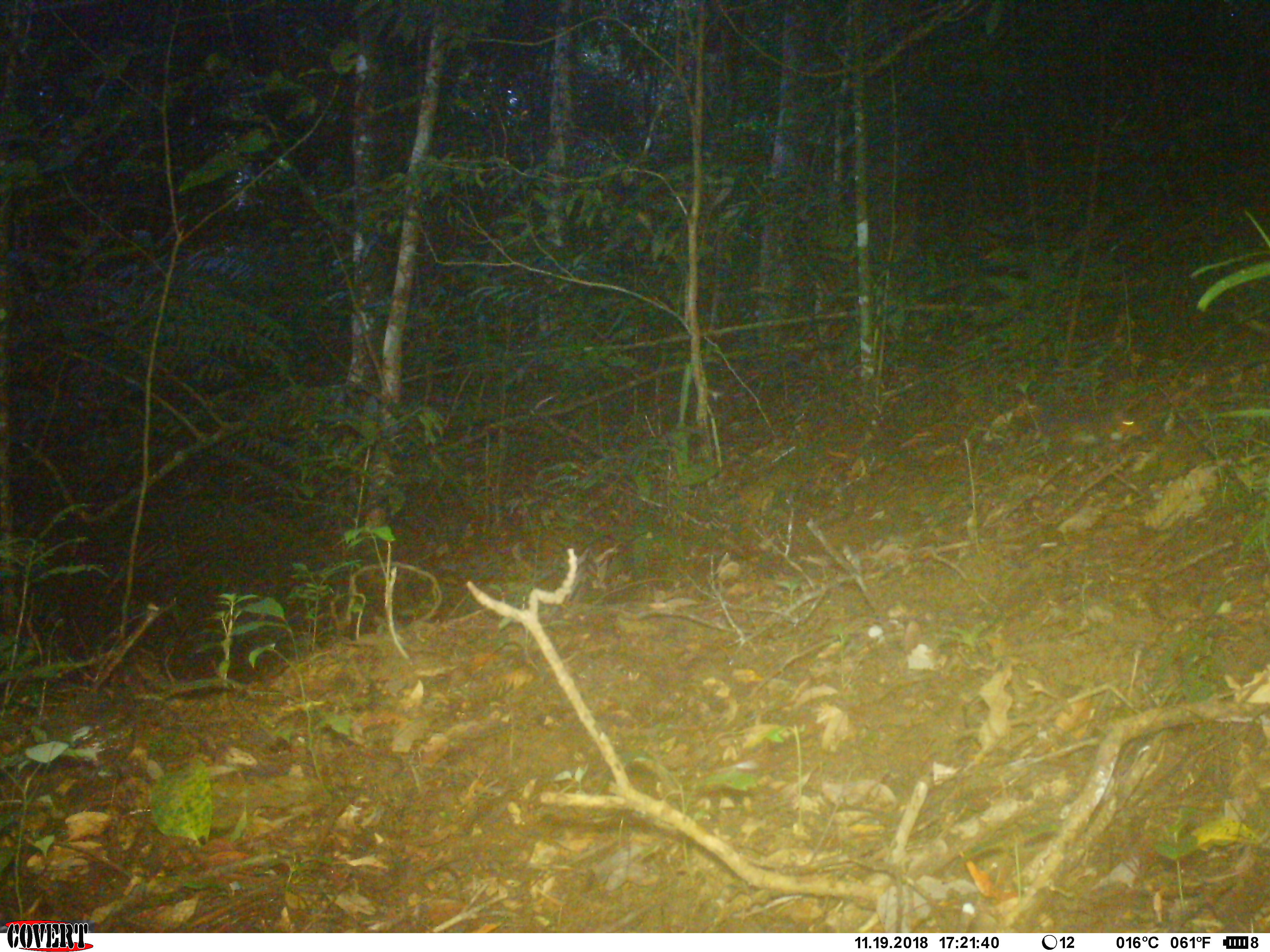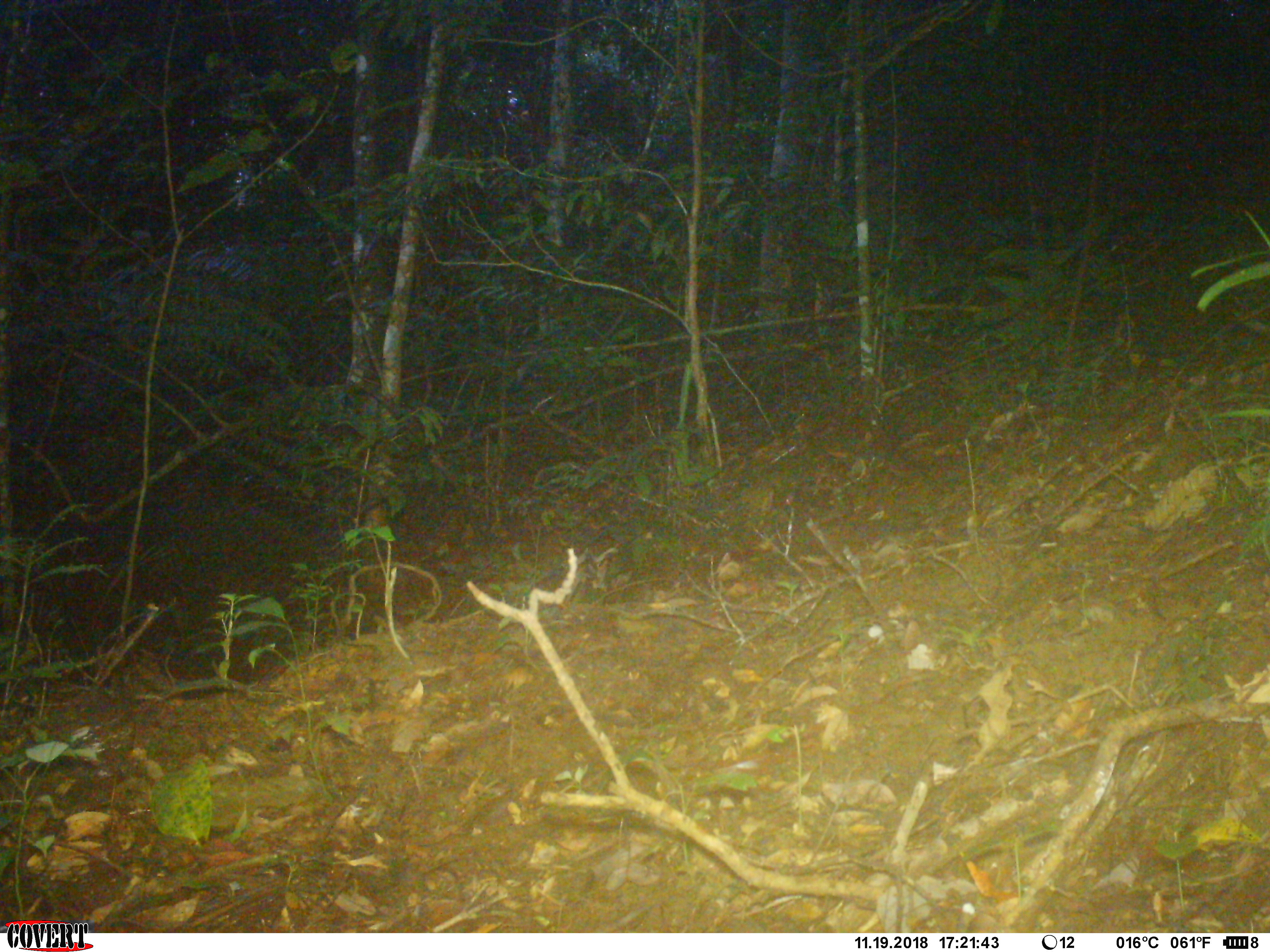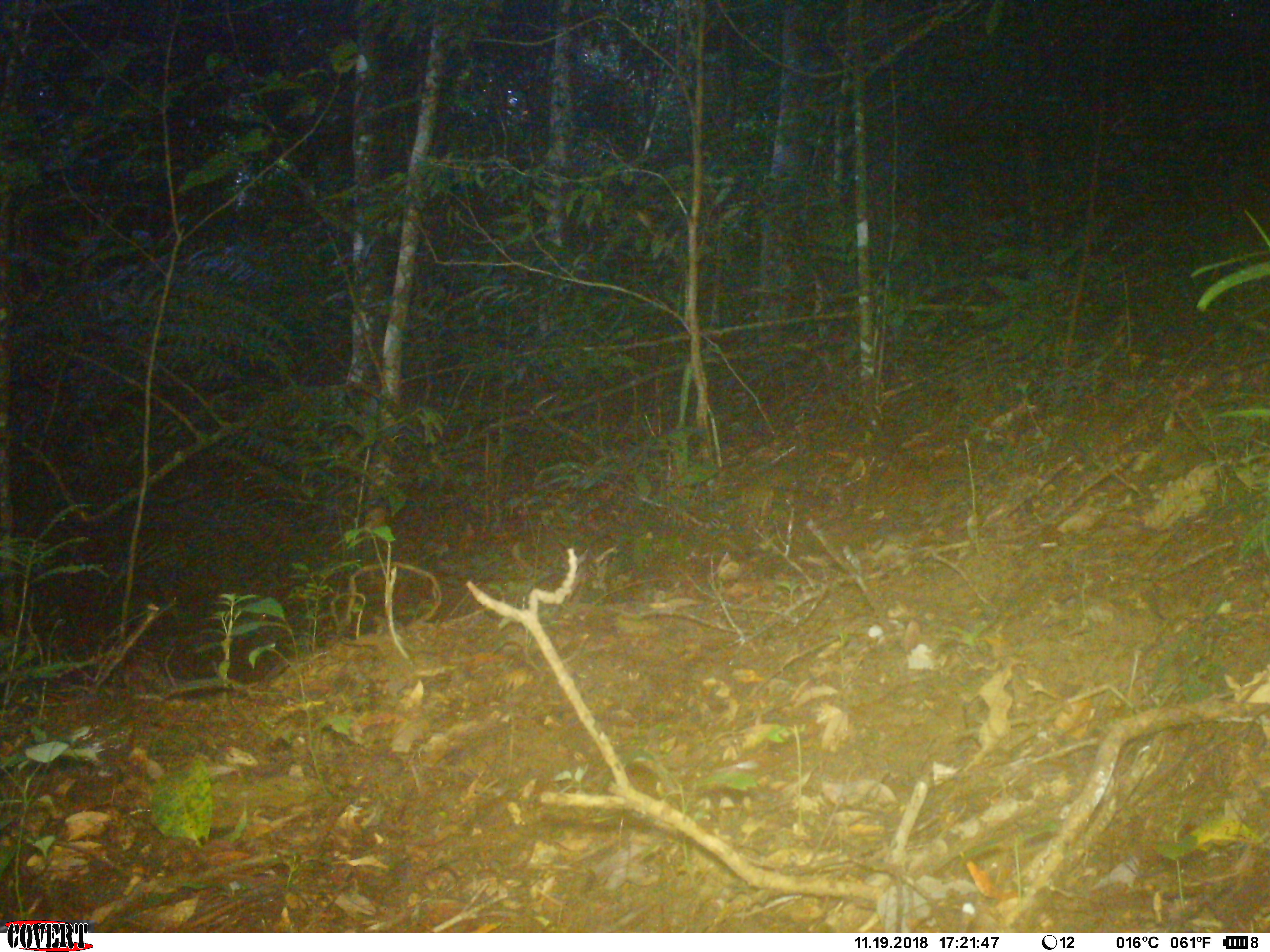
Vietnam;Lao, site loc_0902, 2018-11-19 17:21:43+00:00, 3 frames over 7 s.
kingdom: Animalia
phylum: Chordata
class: Mammalia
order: Rodentia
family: Sciuridae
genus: Dremomys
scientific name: Dremomys rufigenis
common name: red-cheeked squirrel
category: red cheeked squirrel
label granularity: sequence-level